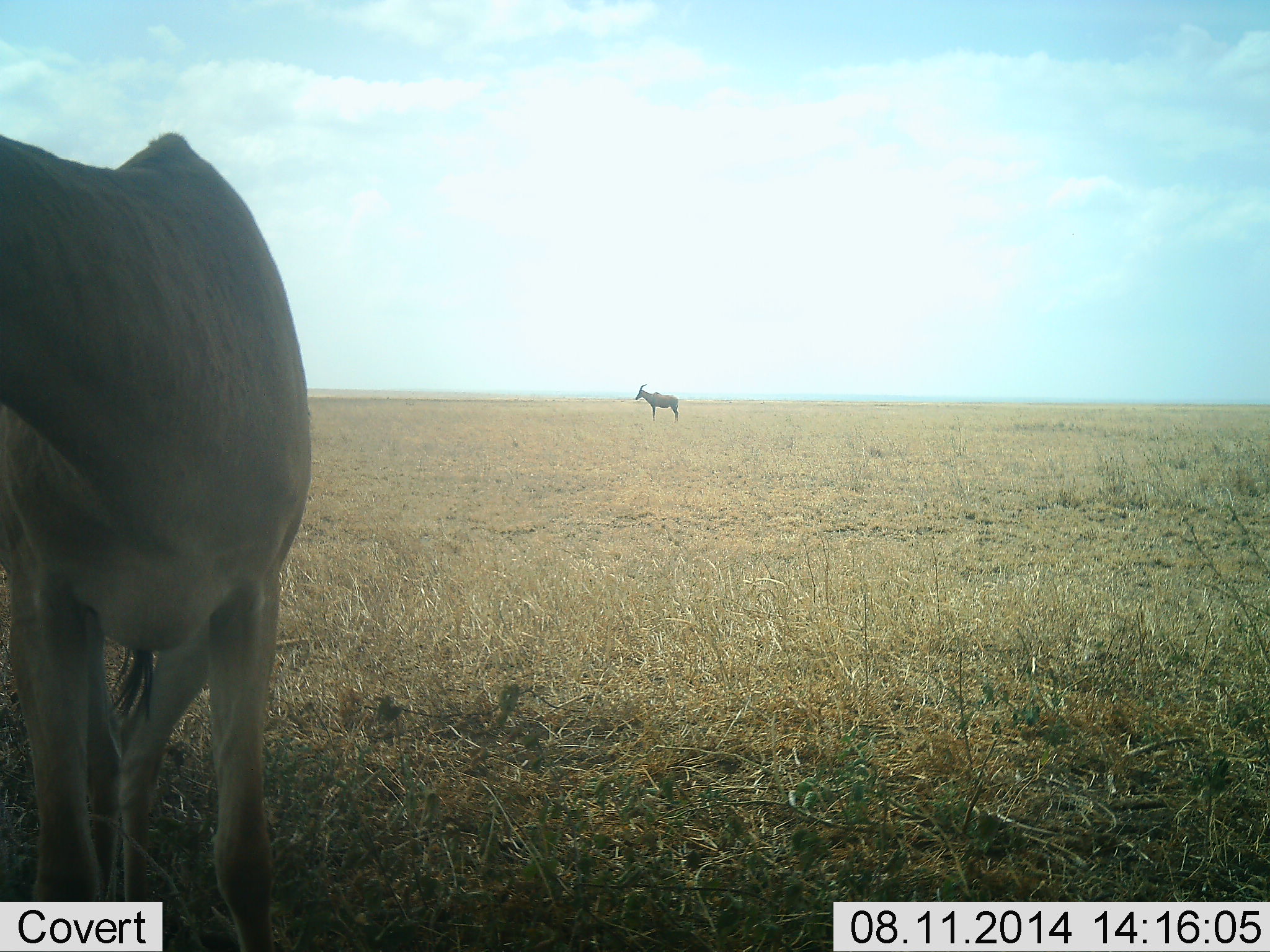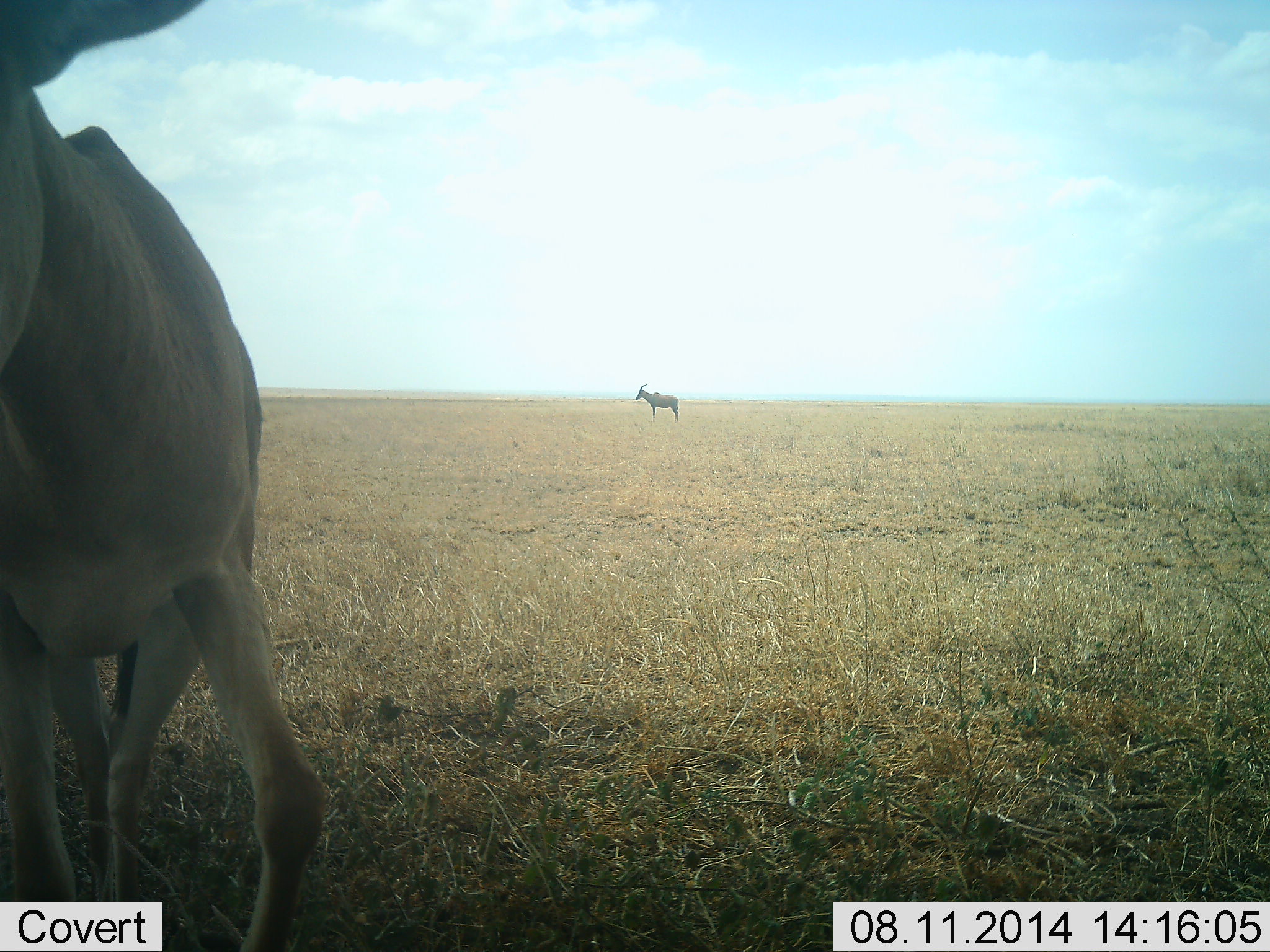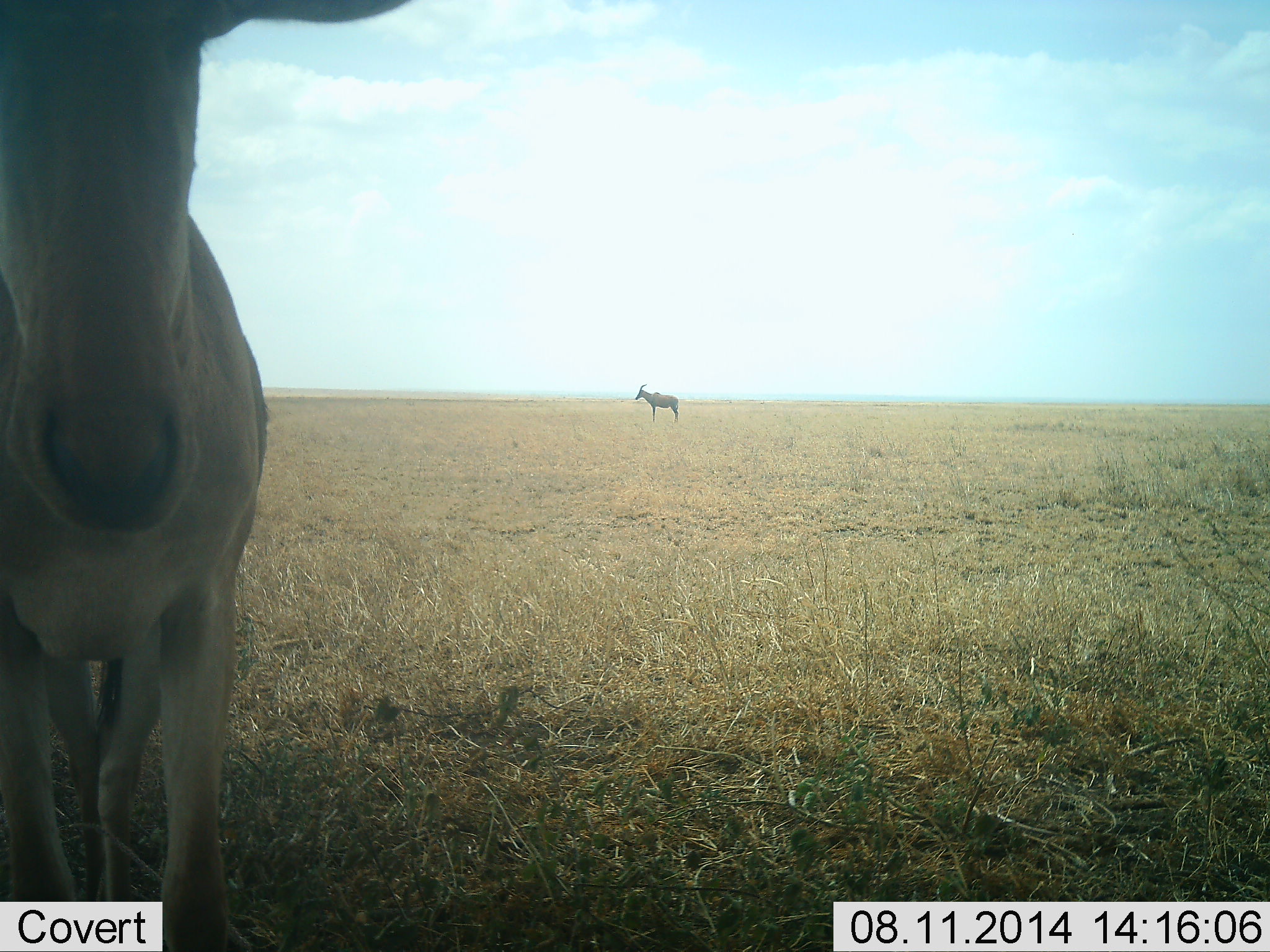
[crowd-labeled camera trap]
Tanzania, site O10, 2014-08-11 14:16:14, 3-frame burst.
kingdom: Animalia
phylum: Chordata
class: Mammalia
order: Artiodactyla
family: Bovidae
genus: Alcelaphus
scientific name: Alcelaphus buselaphus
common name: hartebeest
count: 2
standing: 100%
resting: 0%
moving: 9%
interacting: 0%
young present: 0%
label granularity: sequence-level